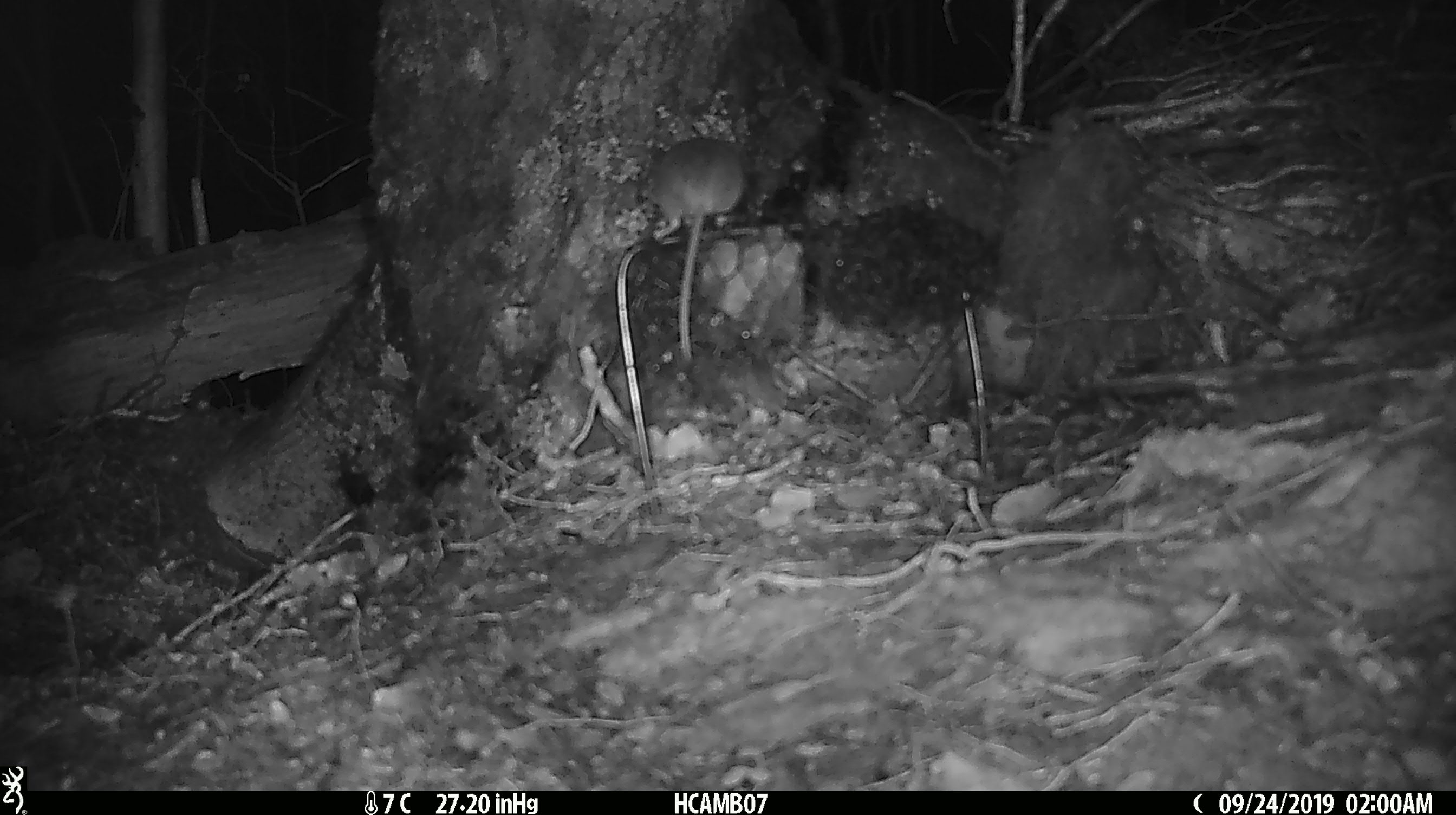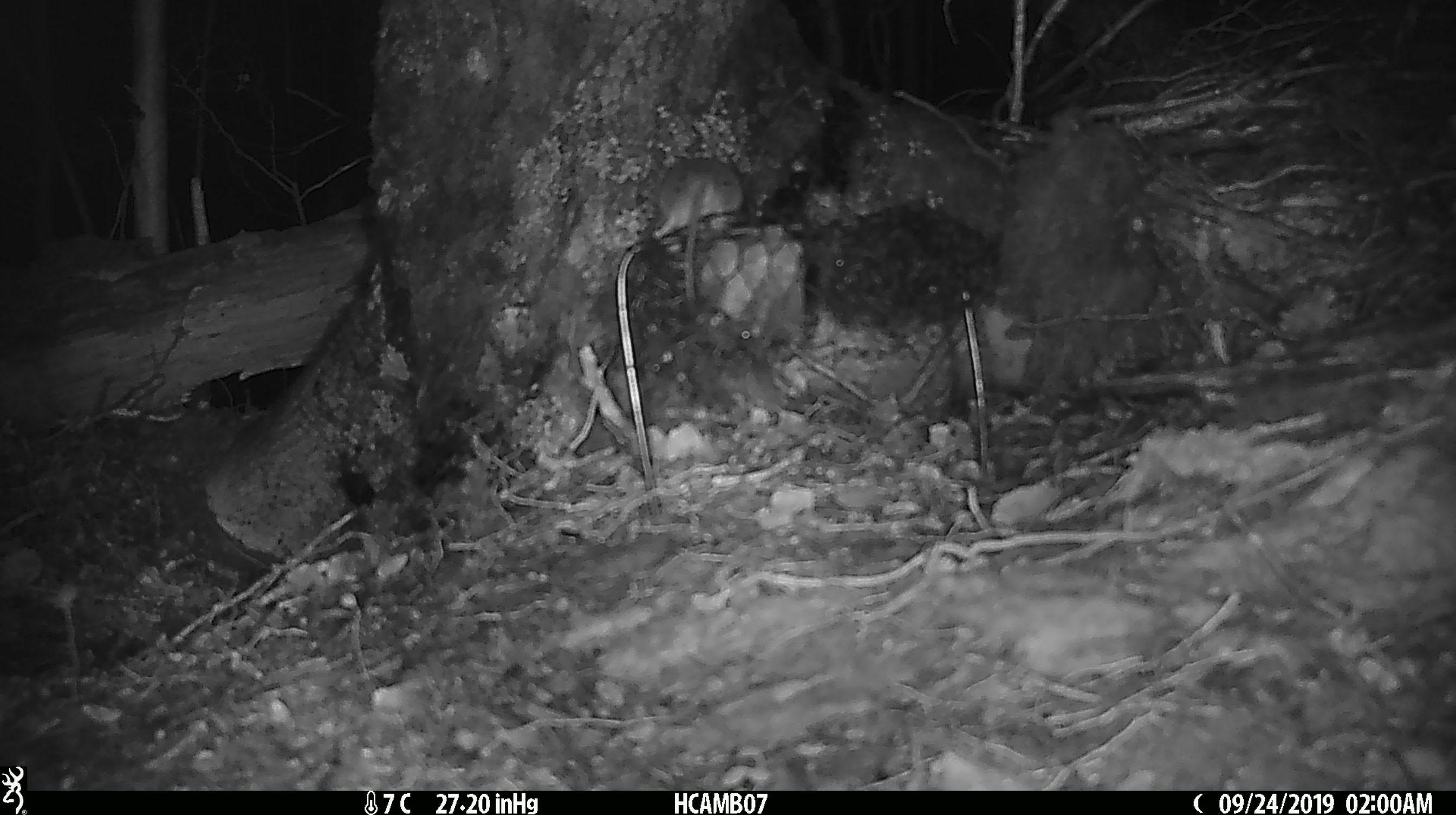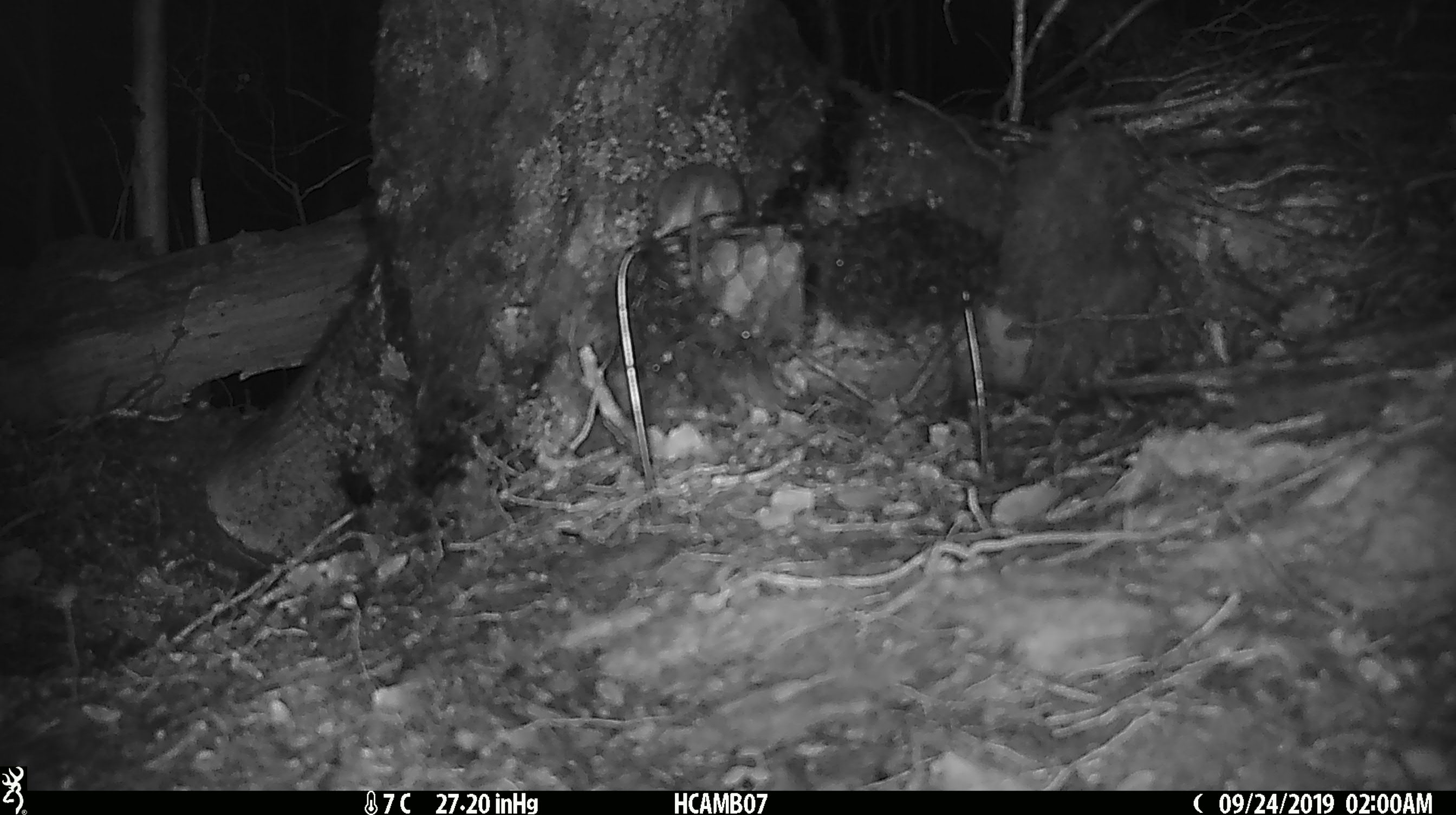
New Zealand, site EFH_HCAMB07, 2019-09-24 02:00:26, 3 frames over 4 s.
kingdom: Animalia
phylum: Chordata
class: Mammalia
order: Rodentia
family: Muridae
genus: Mus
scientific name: Mus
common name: mouse